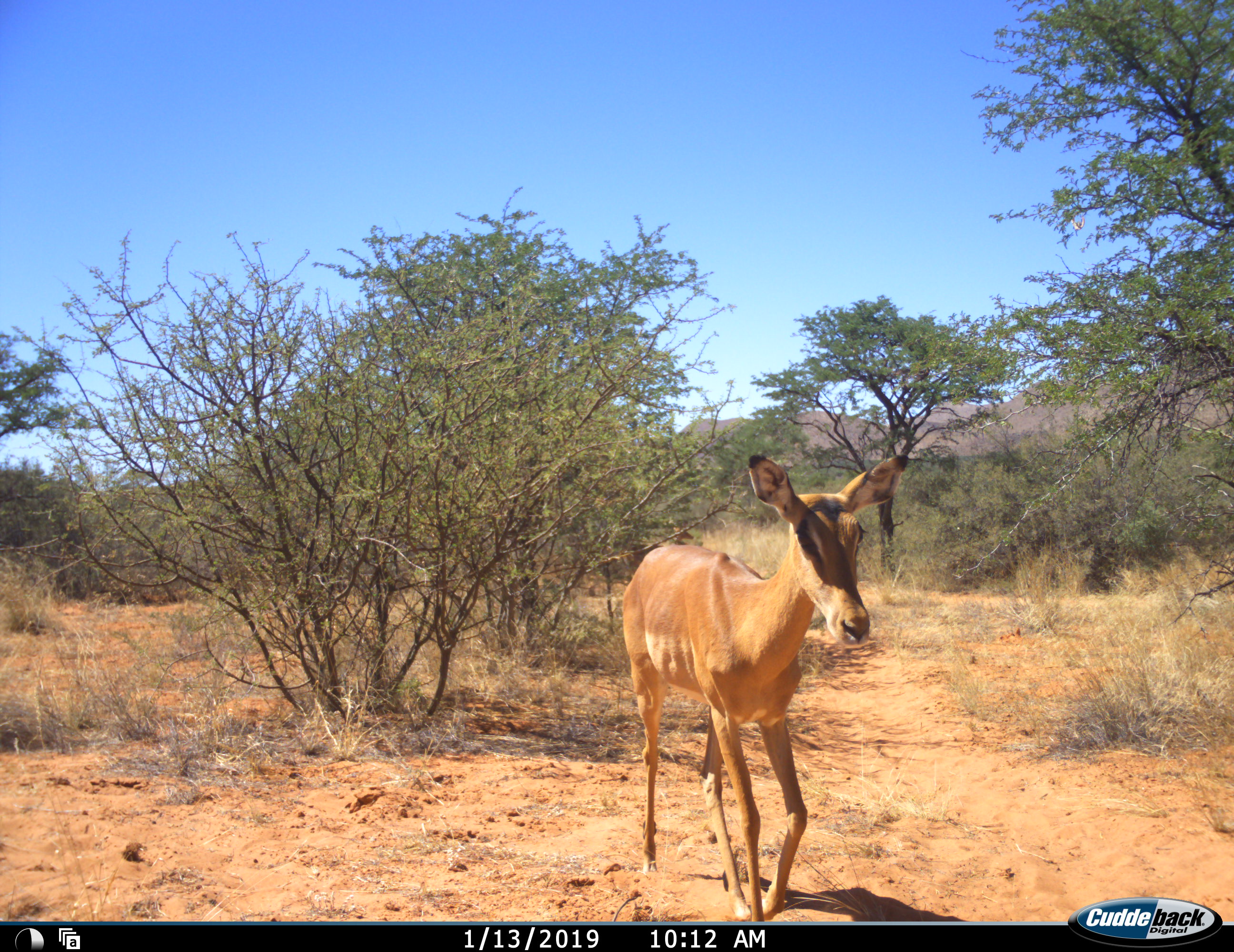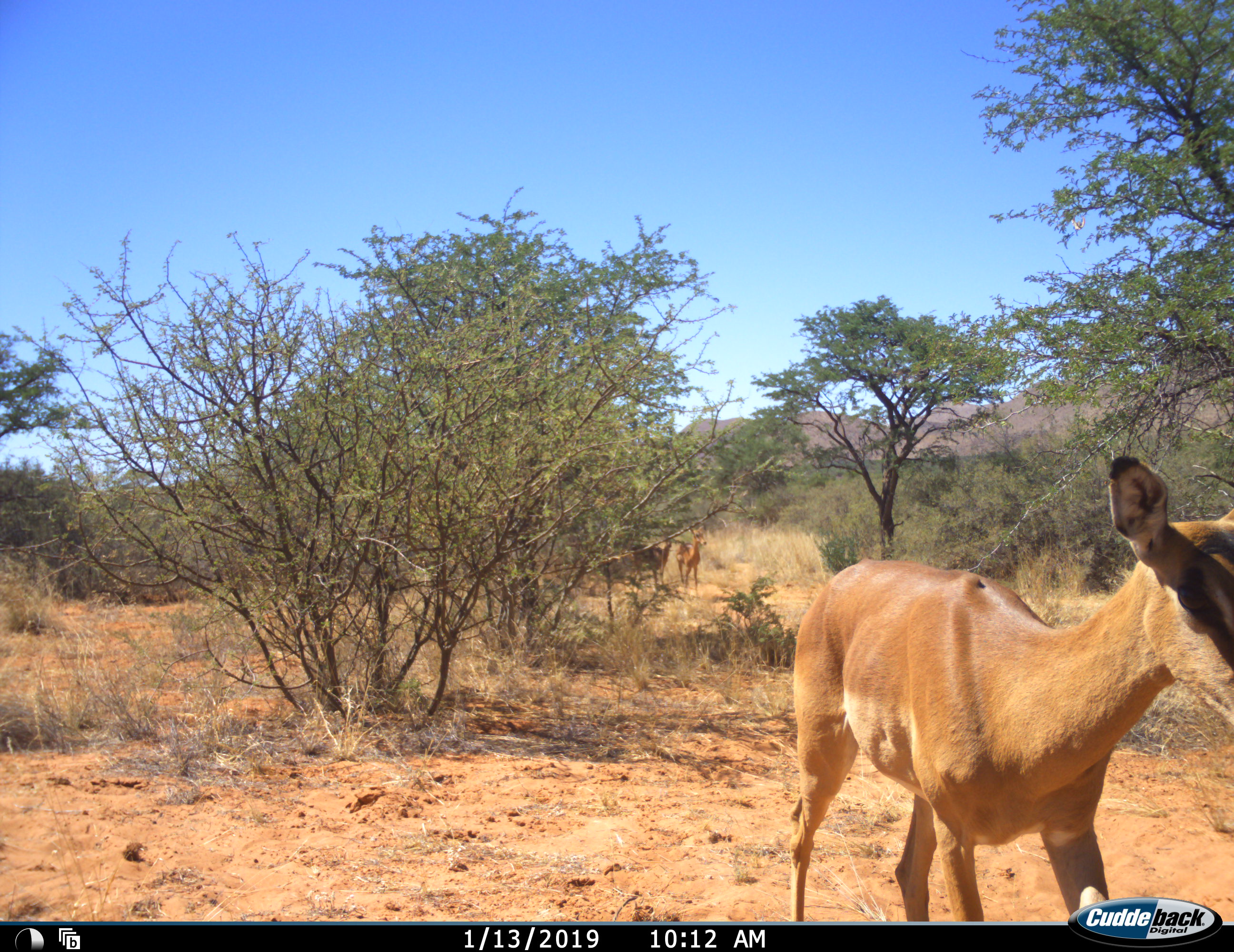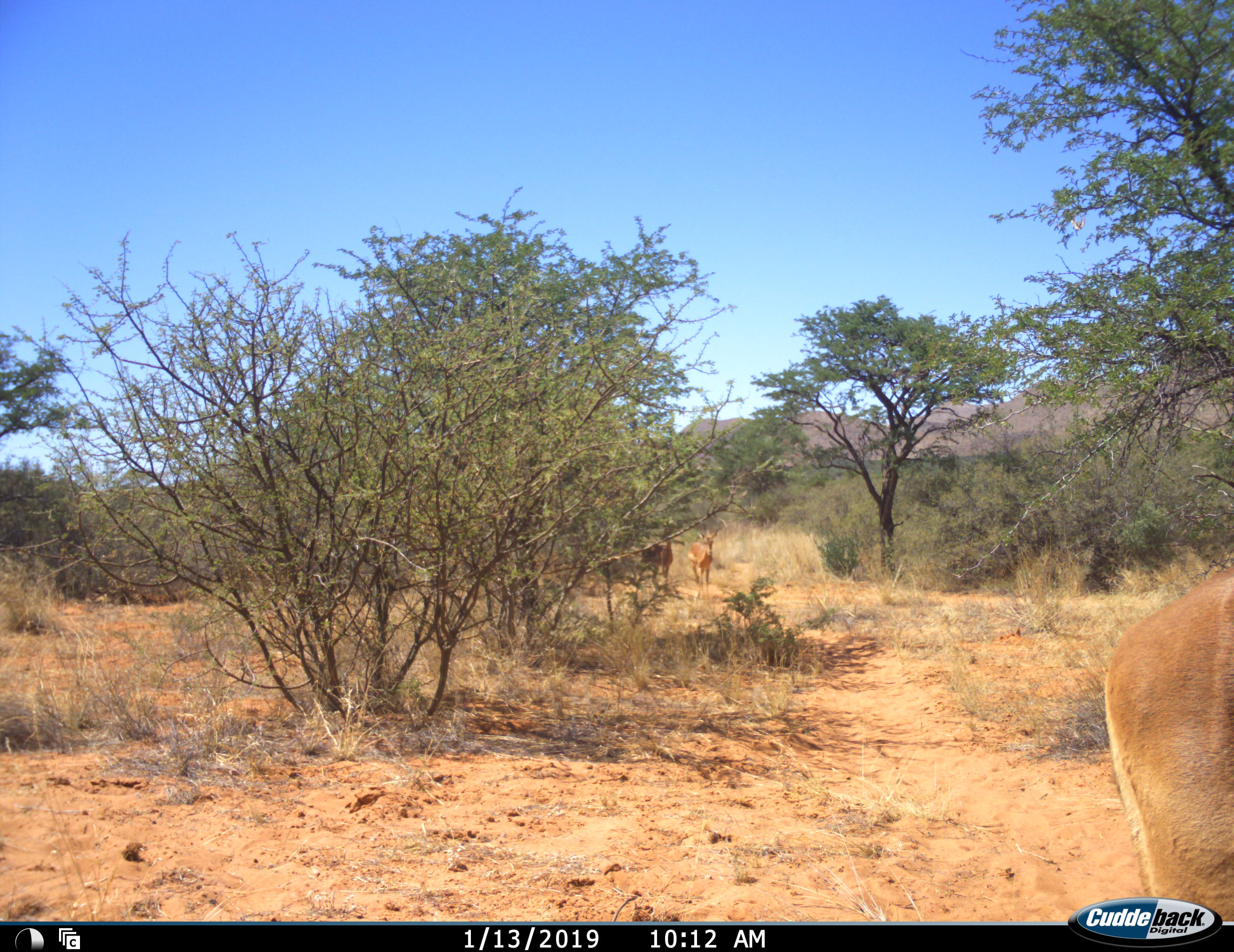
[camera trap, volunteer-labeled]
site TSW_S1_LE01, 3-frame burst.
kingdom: Animalia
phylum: Chordata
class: Mammalia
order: Artiodactyla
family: Bovidae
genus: Aepyceros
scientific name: Aepyceros melampus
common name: impala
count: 3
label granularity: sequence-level